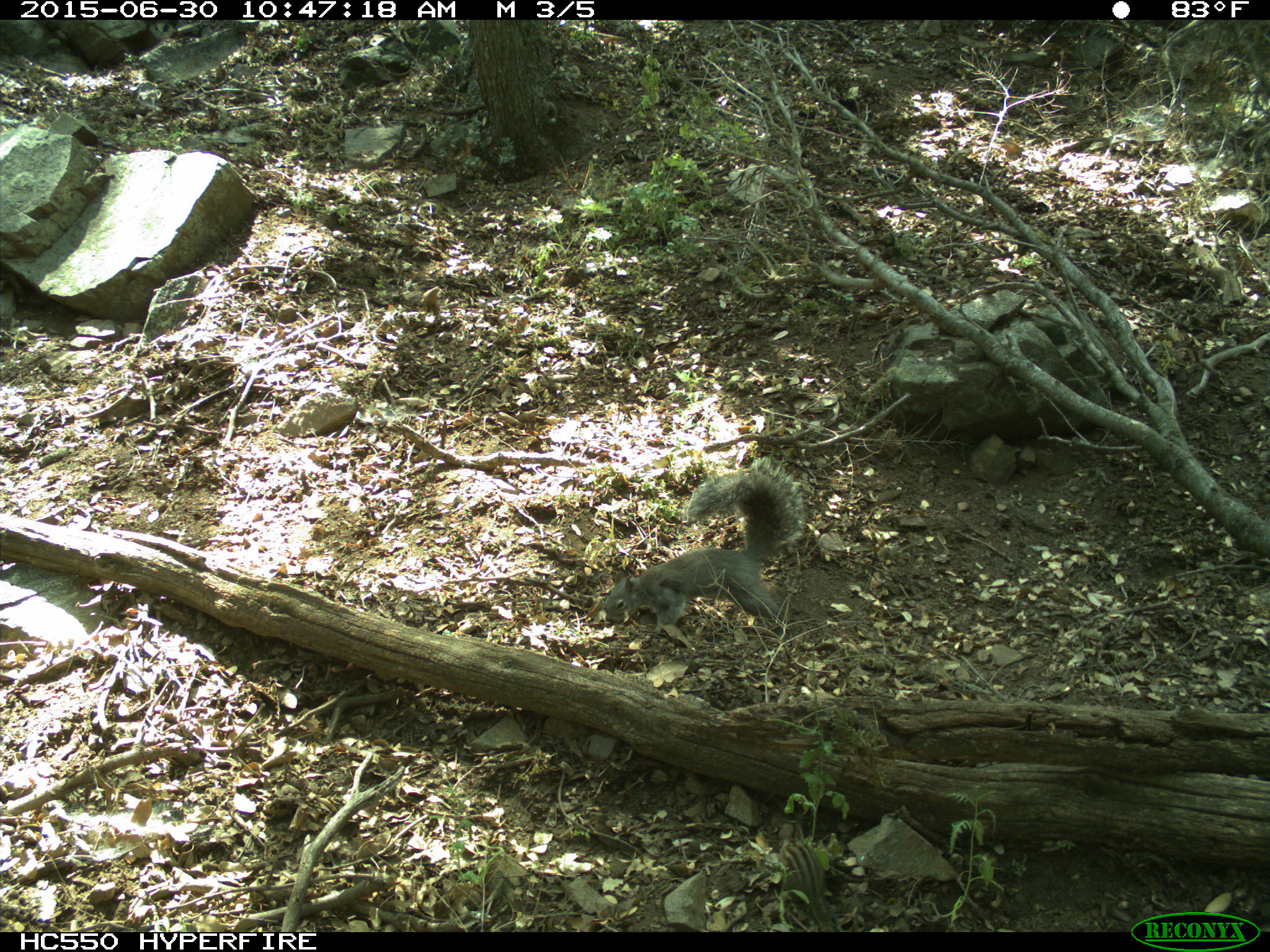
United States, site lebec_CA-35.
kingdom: Animalia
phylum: Chordata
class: Mammalia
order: Rodentia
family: Sciuridae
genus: Sciurus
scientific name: Sciurus carolinensis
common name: eastern gray squirrel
Sciurus carolinensis (eastern gray squirrel).